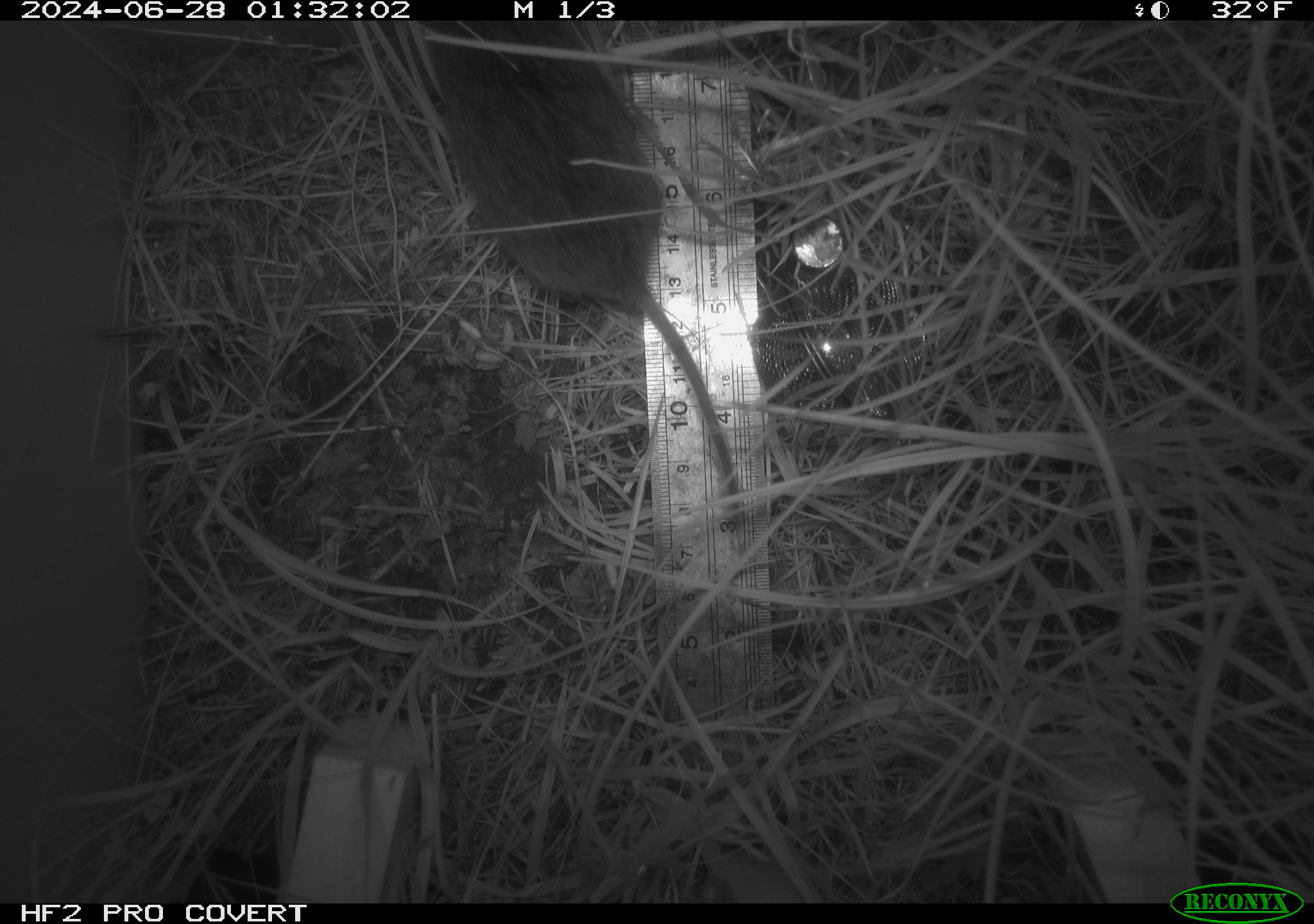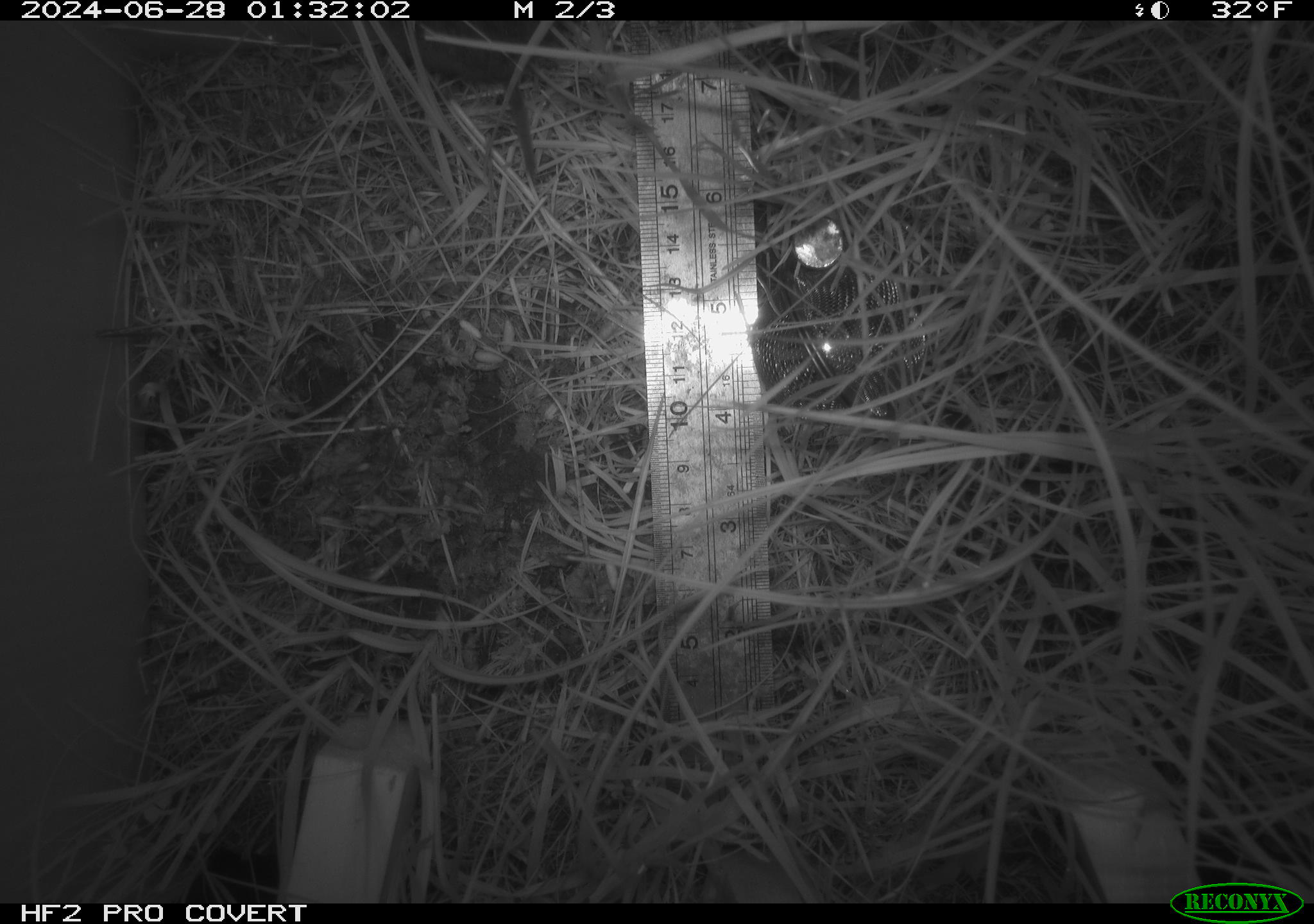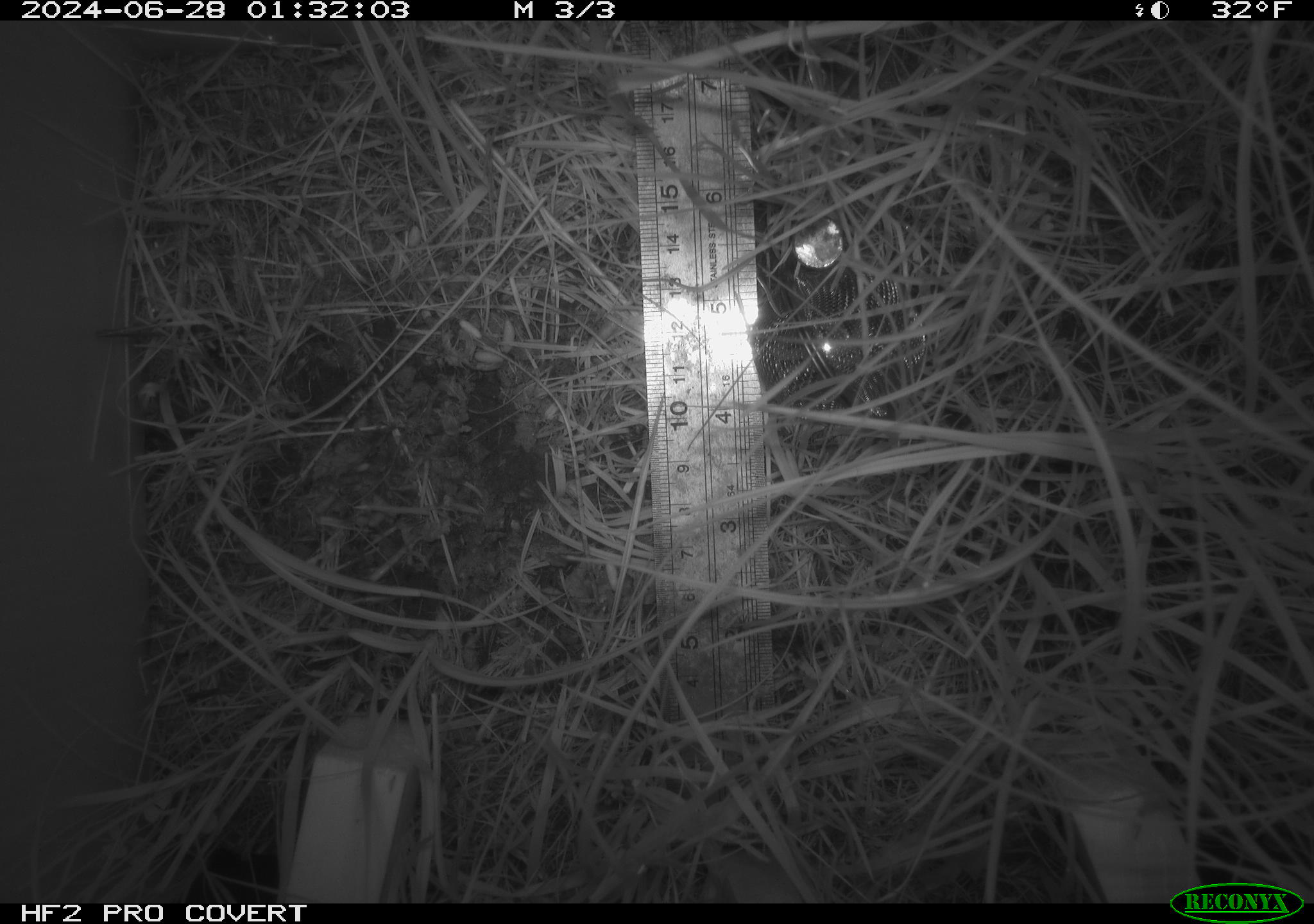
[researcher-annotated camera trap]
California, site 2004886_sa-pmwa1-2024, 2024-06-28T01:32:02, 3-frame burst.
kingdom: Animalia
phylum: Chordata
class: Mammalia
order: Rodentia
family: Cricetidae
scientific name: Arvicolinae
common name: voles, lemmings, and muskrats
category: arvicolinae subfamily